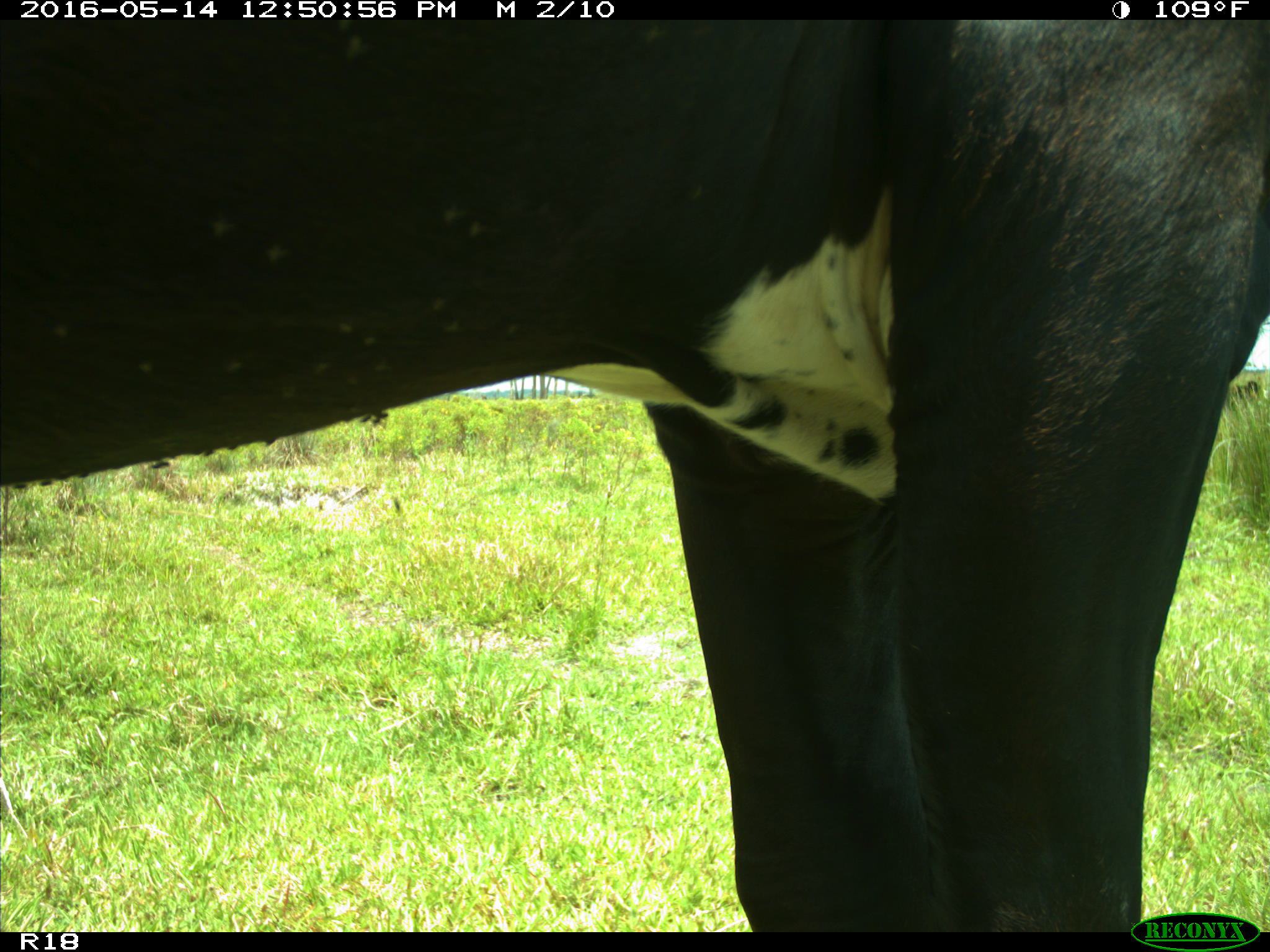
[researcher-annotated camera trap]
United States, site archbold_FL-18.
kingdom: Animalia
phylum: Chordata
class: Mammalia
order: Artiodactyla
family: Bovidae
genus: Bos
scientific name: Bos taurus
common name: domestic cow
Bos taurus (domestic cow).